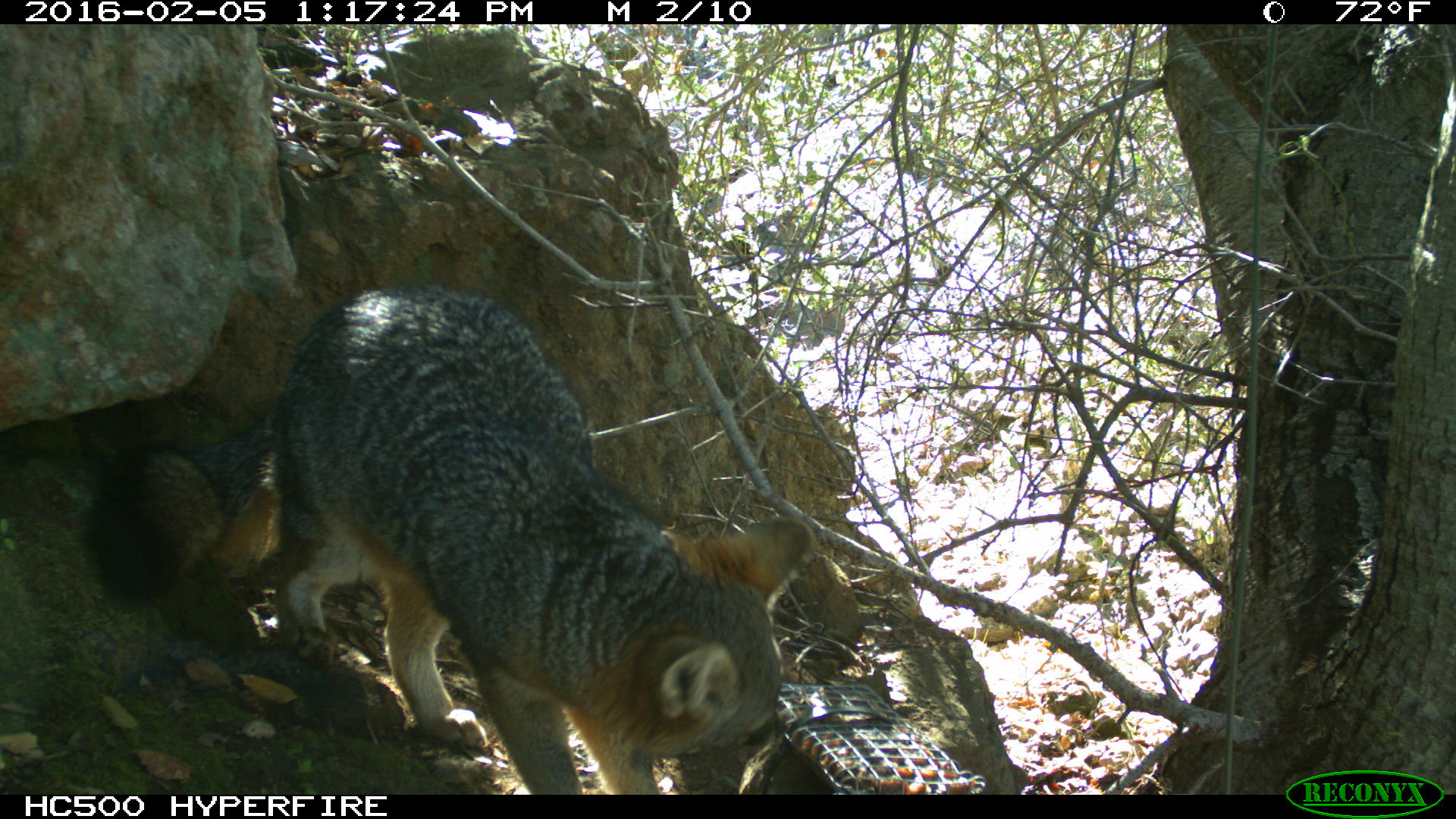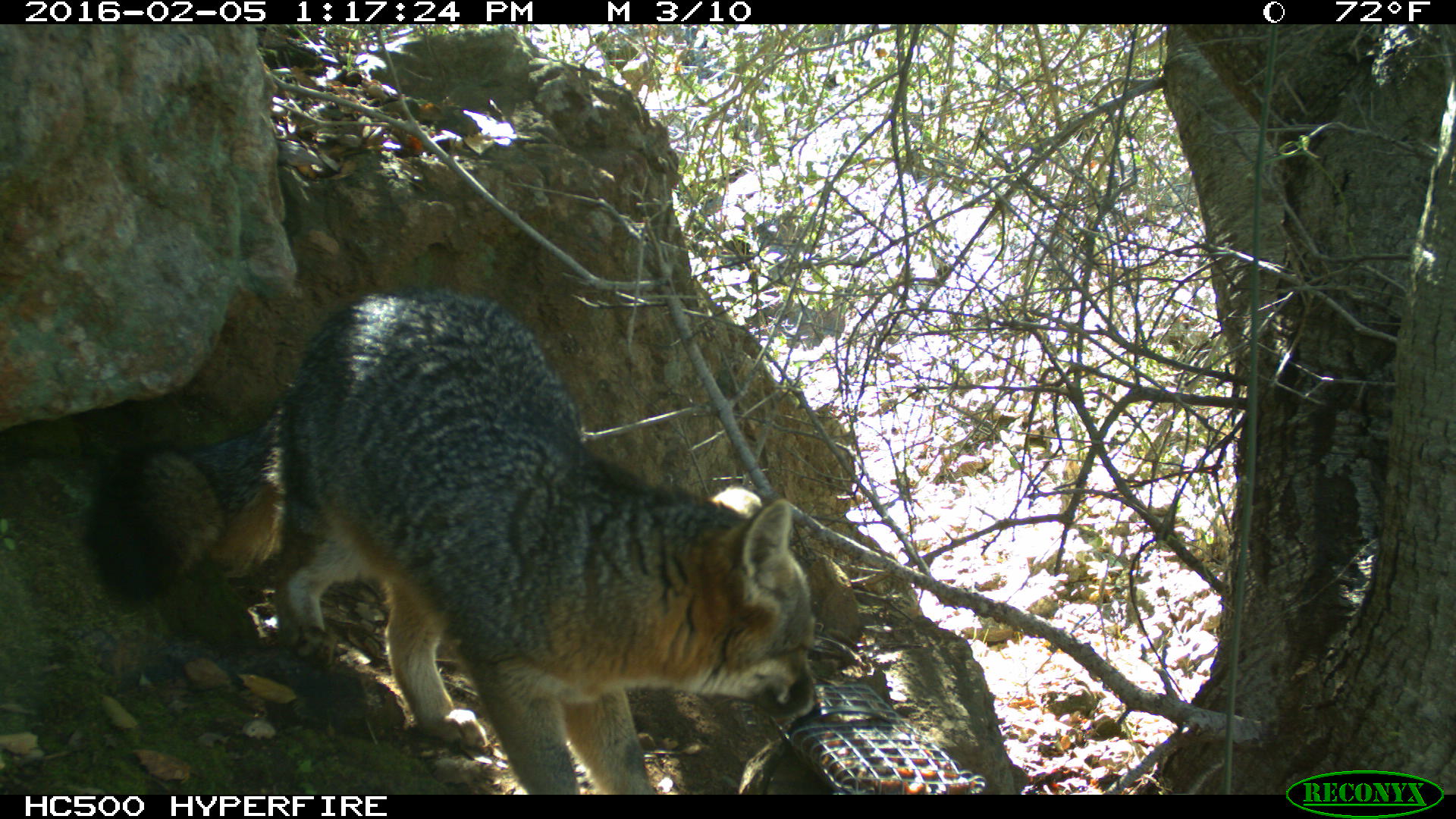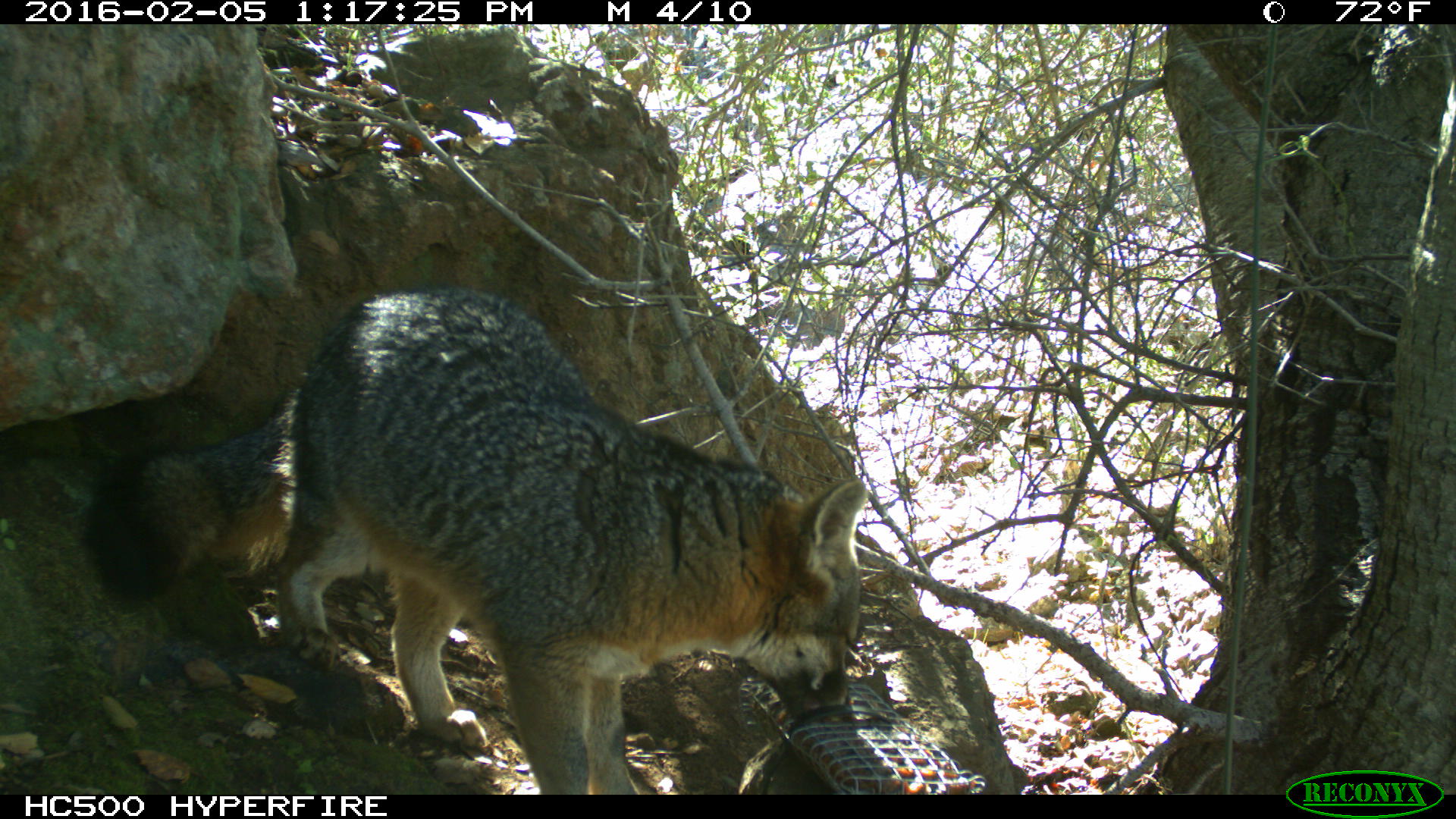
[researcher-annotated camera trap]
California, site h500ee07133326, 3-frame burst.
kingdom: Animalia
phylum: Chordata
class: Mammalia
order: Carnivora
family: Canidae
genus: Urocyon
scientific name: Urocyon littoralis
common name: island fox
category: fox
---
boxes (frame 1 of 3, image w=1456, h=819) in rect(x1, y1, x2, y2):
fox: rect(81, 284, 814, 794)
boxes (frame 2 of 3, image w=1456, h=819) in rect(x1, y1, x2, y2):
fox: rect(84, 293, 821, 794)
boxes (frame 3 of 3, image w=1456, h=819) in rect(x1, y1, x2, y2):
fox: rect(77, 282, 868, 794)